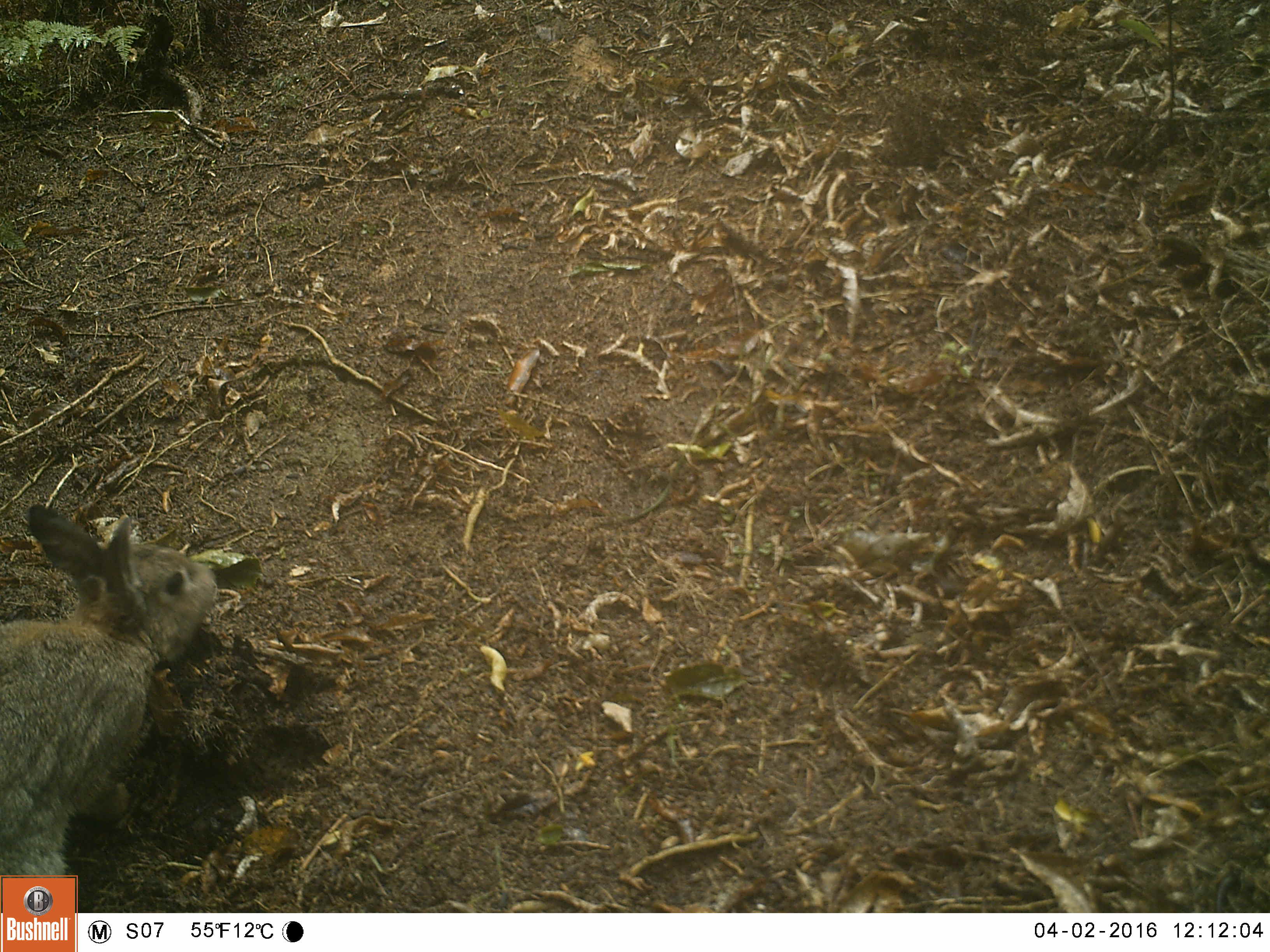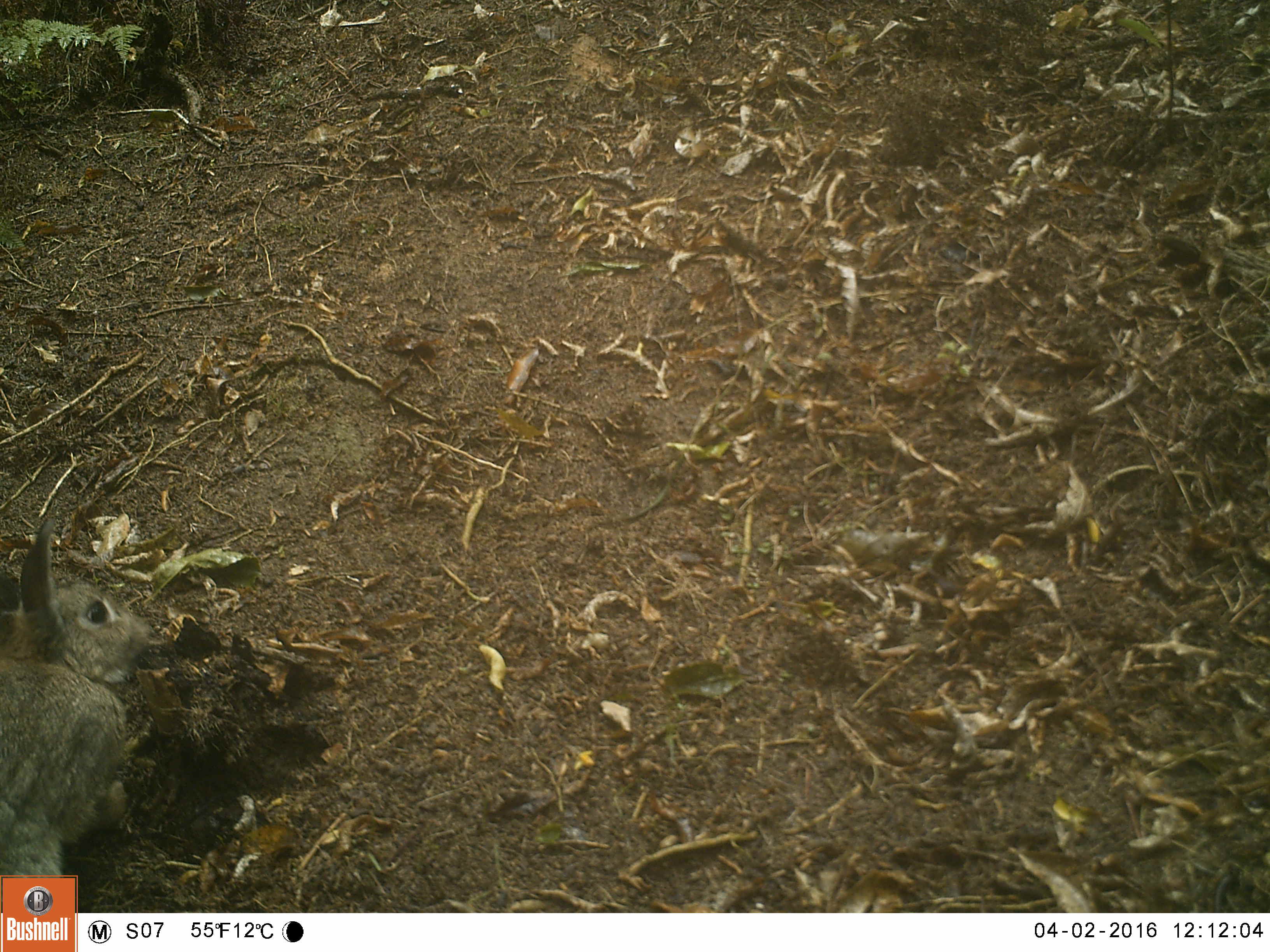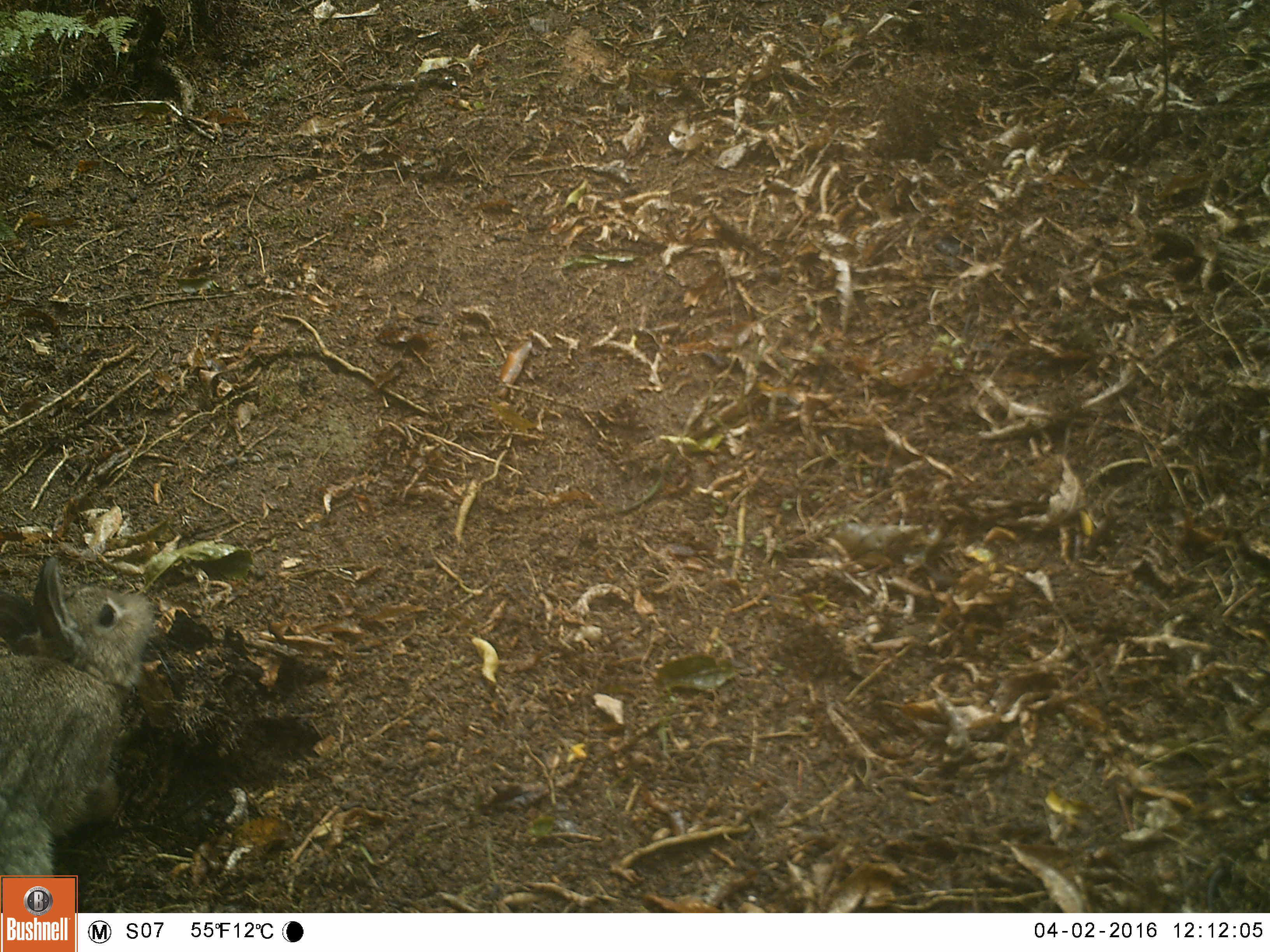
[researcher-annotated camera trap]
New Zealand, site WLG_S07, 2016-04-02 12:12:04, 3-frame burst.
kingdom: Animalia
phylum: Chordata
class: Mammalia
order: Lagomorpha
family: Leporidae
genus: Oryctolagus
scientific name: Oryctolagus cuniculus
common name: european rabbit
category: rabbit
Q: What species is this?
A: Rabbit (european rabbit) (Oryctolagus cuniculus).